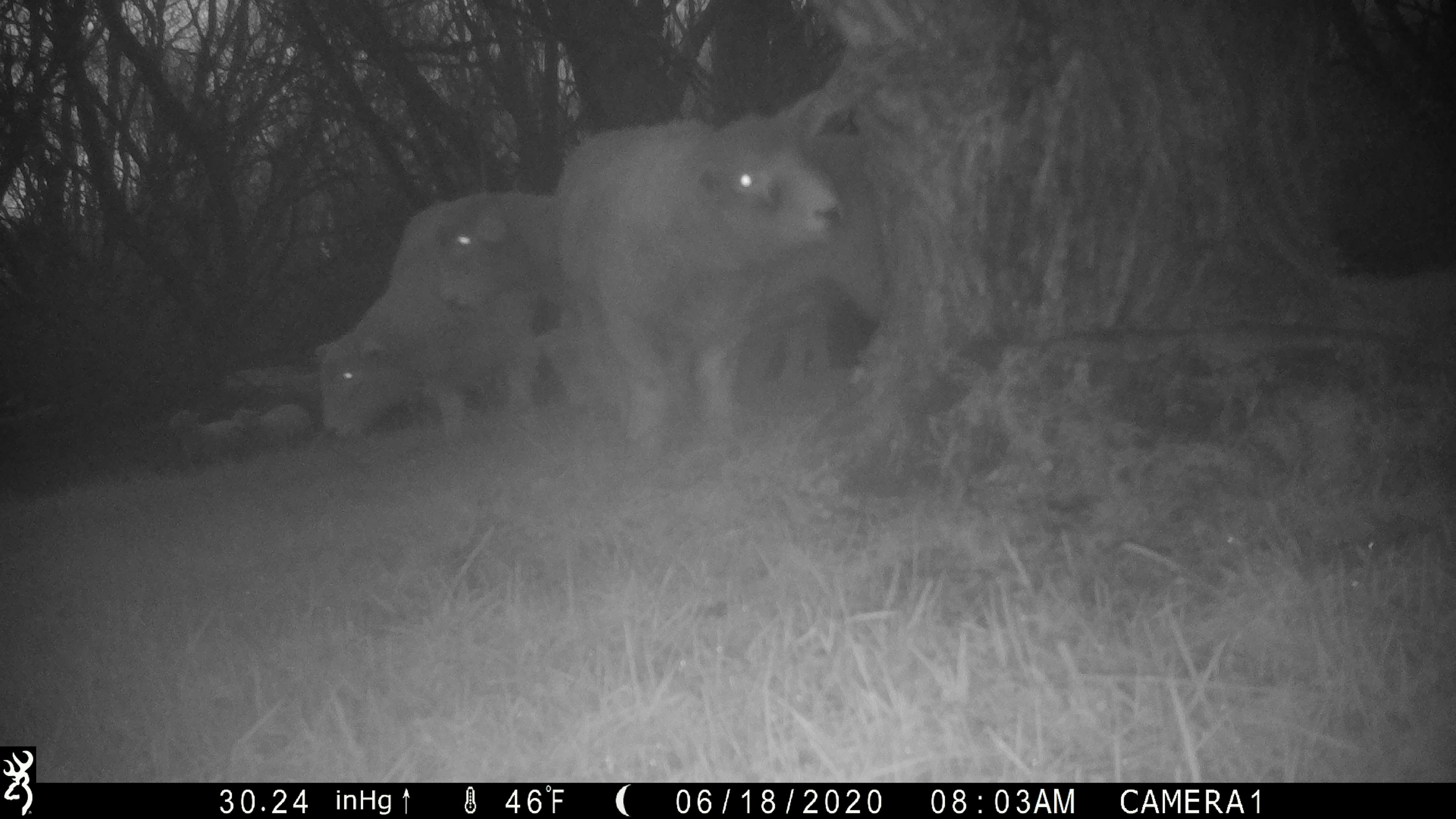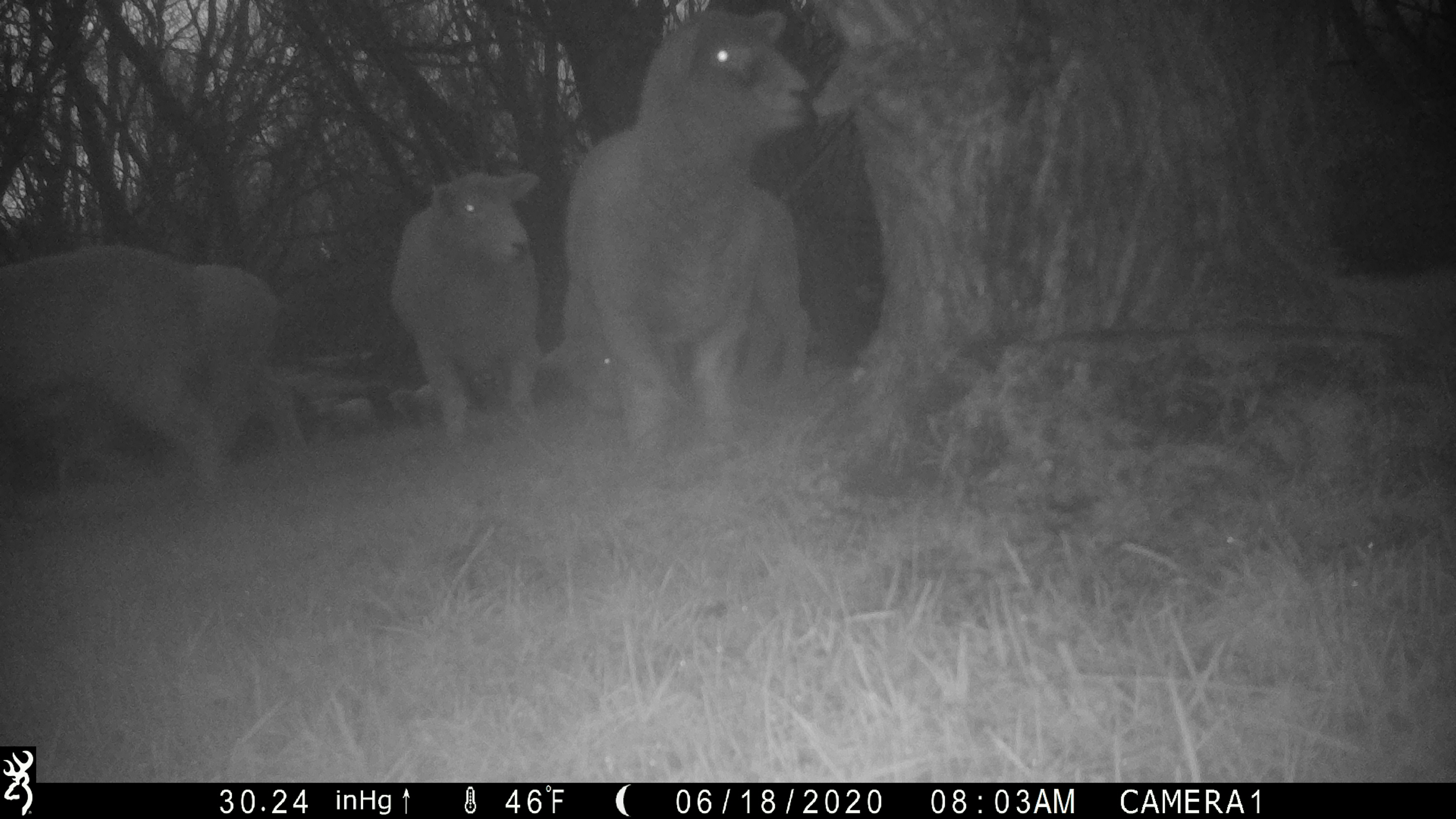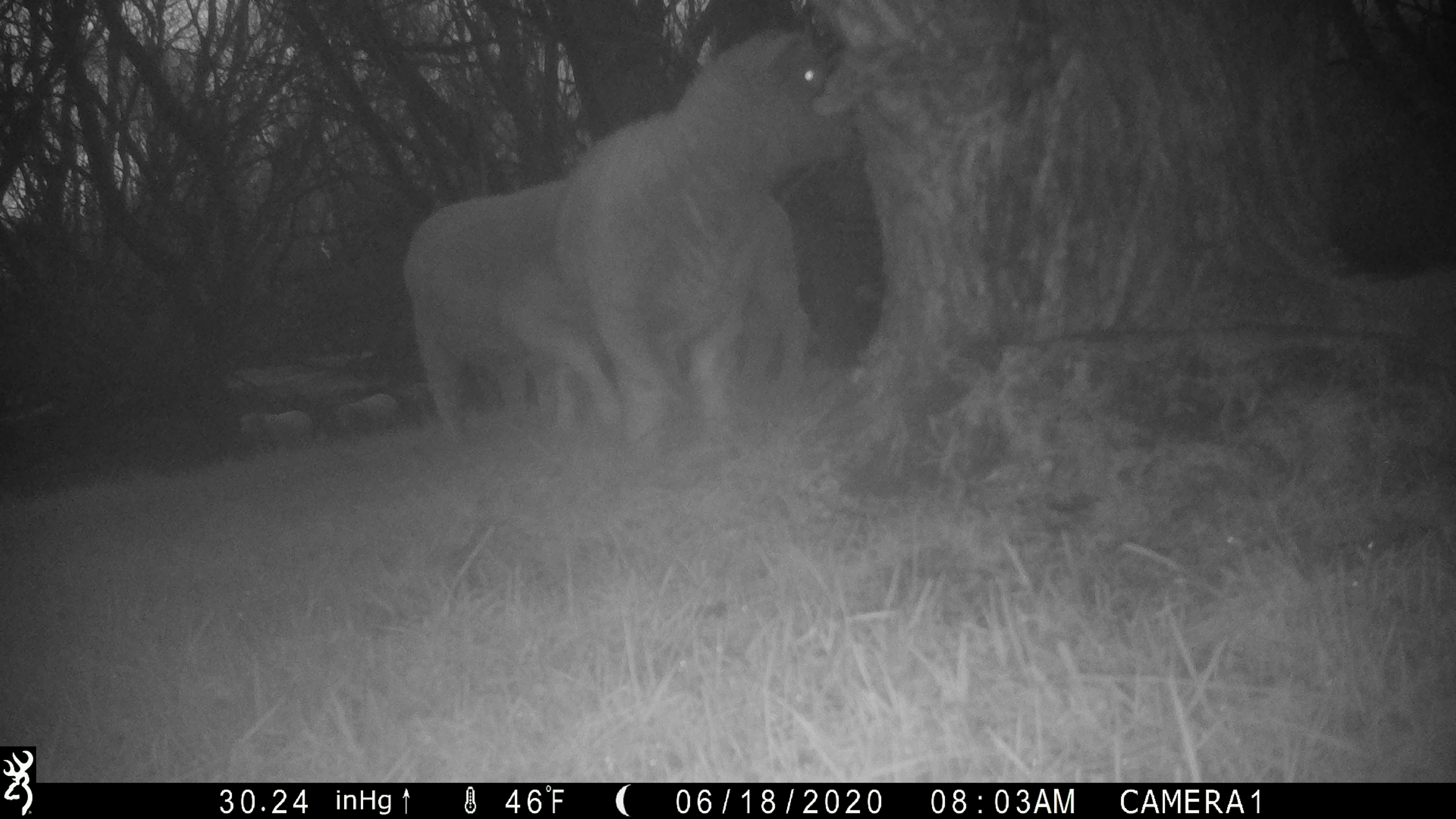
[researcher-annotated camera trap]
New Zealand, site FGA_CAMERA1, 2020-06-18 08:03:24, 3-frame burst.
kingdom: Animalia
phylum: Chordata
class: Mammalia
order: Artiodactyla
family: Bovidae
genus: Ovis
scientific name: Ovis aries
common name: domestic sheep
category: sheep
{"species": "sheep (domestic sheep) (Ovis aries)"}